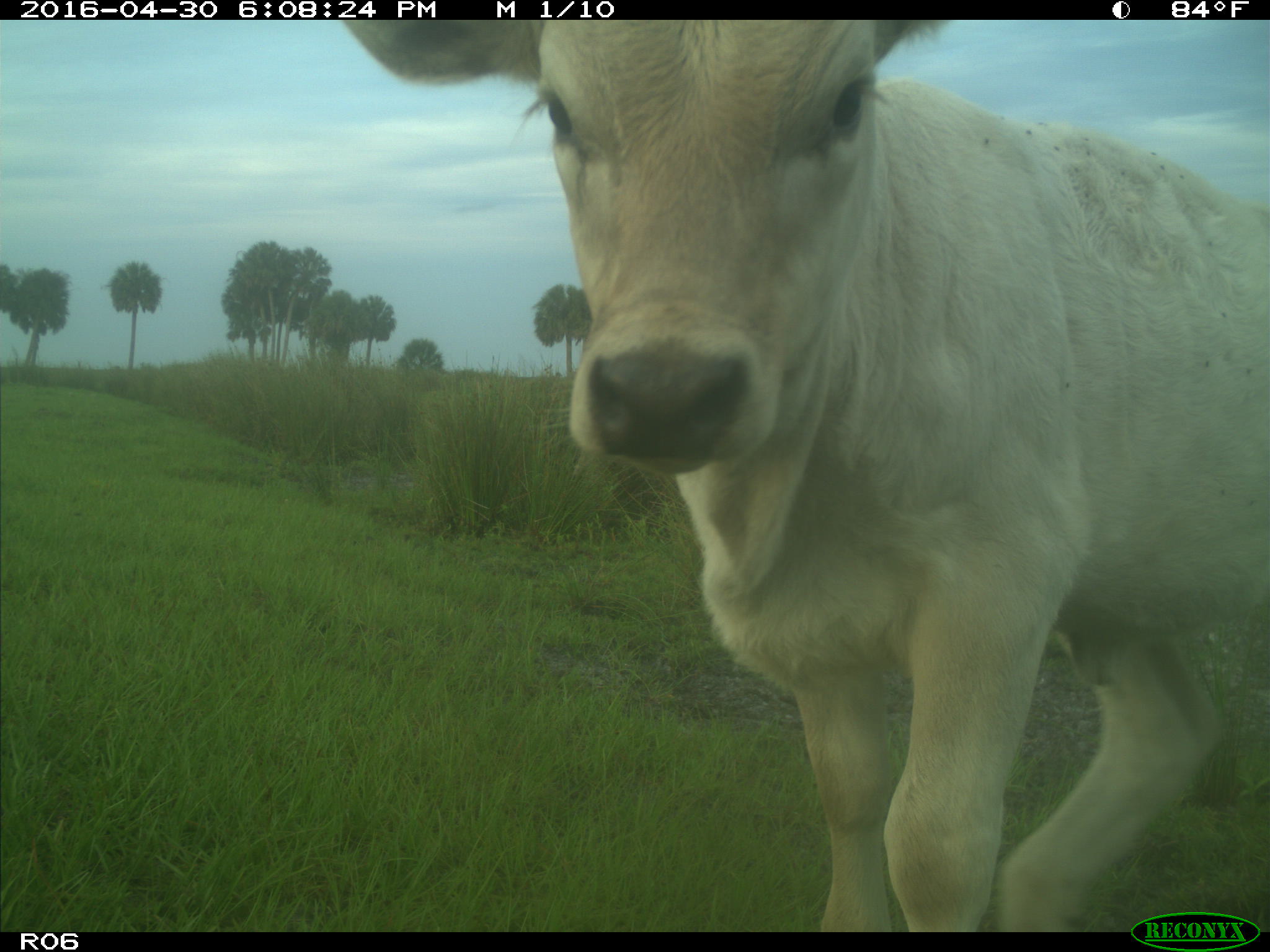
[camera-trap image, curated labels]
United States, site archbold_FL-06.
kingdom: Animalia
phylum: Chordata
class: Mammalia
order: Artiodactyla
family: Bovidae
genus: Bos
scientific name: Bos taurus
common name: domestic cow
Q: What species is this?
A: Bos taurus (domestic cow).